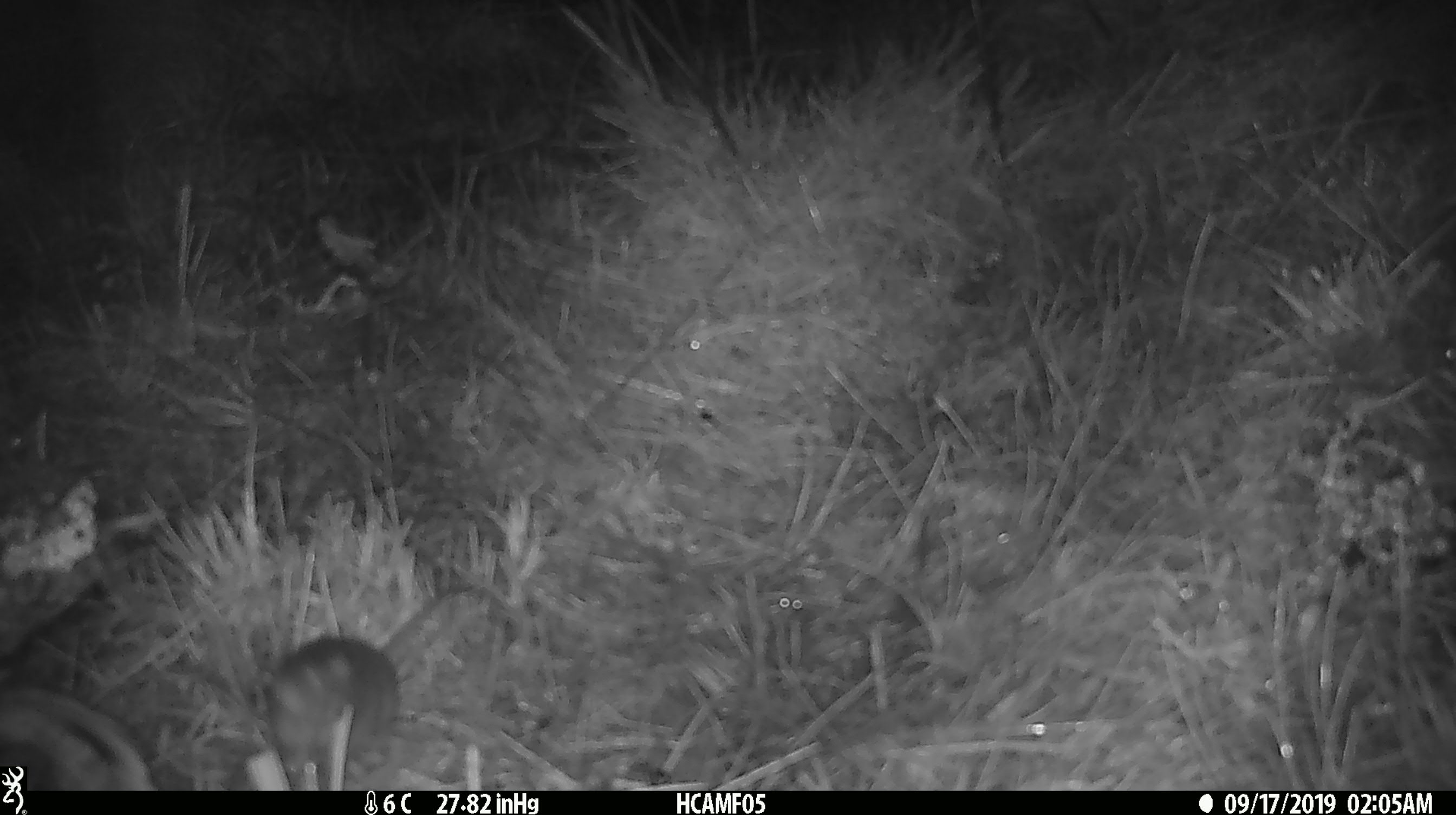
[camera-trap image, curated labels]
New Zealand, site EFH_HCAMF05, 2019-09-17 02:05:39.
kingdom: Animalia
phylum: Chordata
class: Mammalia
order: Rodentia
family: Muridae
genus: Mus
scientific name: Mus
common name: mouse